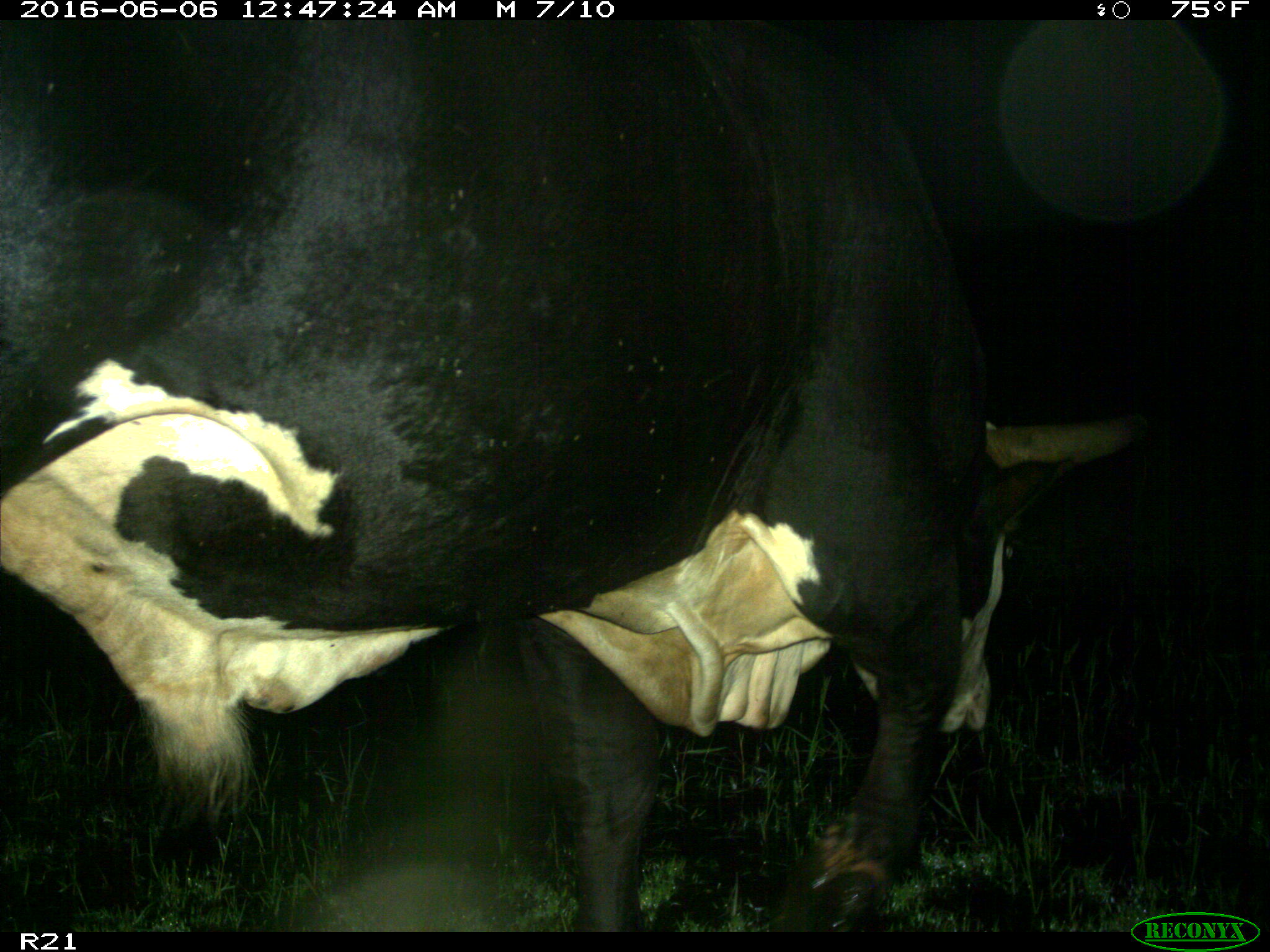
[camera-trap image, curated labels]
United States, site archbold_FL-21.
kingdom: Animalia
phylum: Chordata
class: Mammalia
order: Artiodactyla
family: Bovidae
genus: Bos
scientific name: Bos taurus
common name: domestic cow